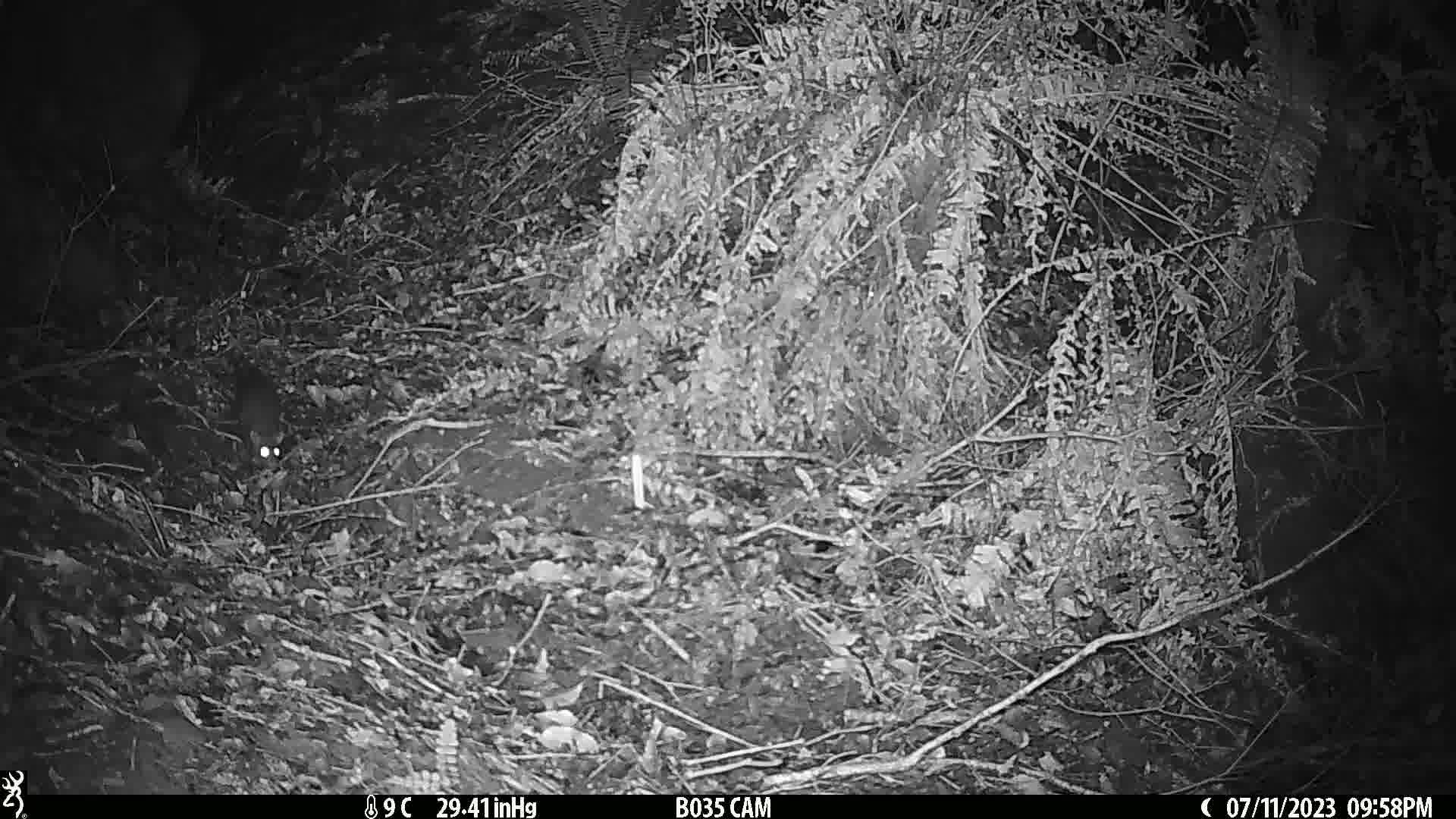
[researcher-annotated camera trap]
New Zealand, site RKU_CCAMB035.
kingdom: Animalia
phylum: Chordata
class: Mammalia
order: Rodentia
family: Muridae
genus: Rattus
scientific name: Rattus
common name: rat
Rat (Rattus).